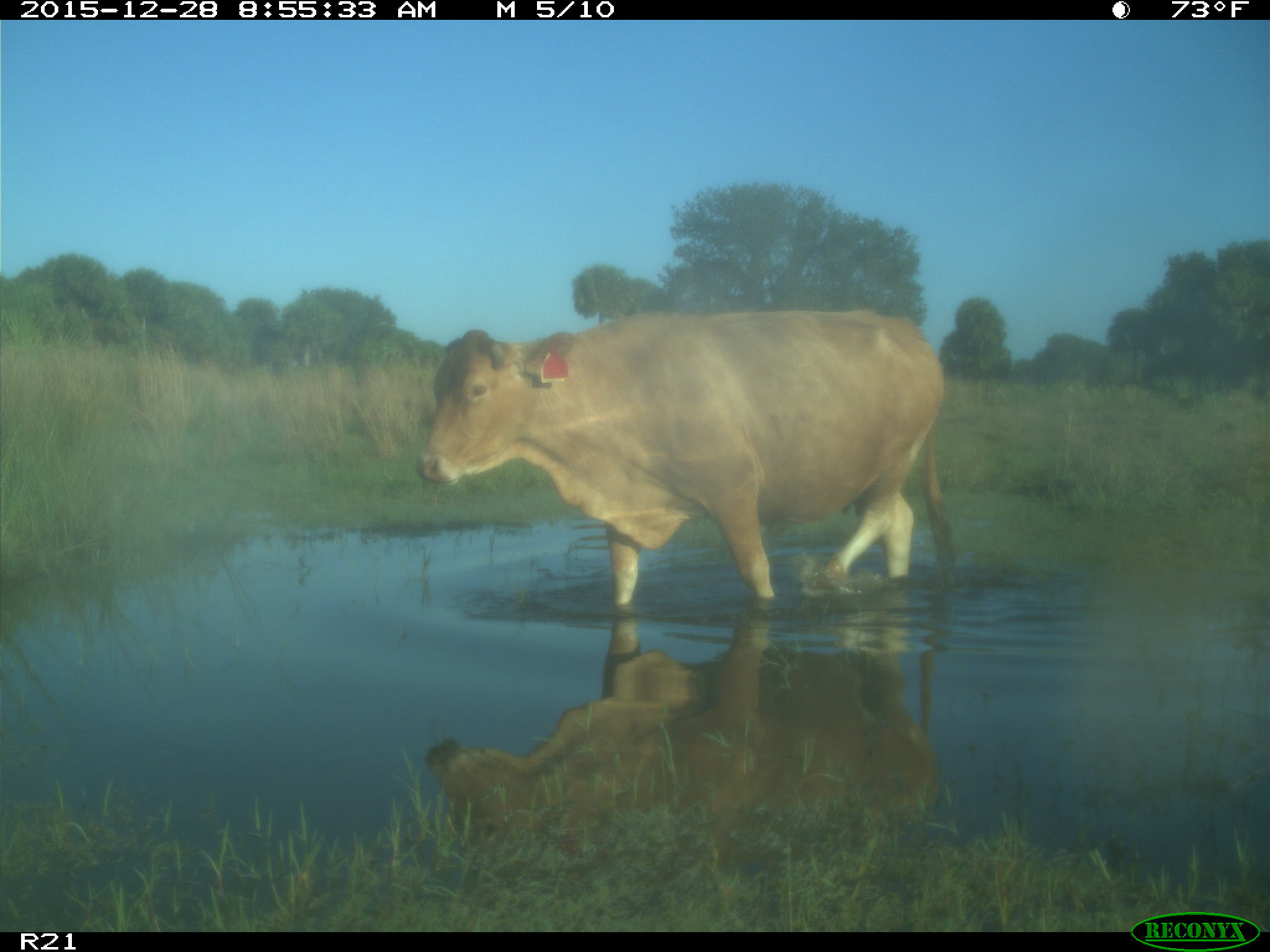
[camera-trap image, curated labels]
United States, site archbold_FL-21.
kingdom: Animalia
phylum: Chordata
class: Mammalia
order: Artiodactyla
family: Bovidae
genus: Bos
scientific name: Bos taurus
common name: domestic cow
Bos taurus (domestic cow).